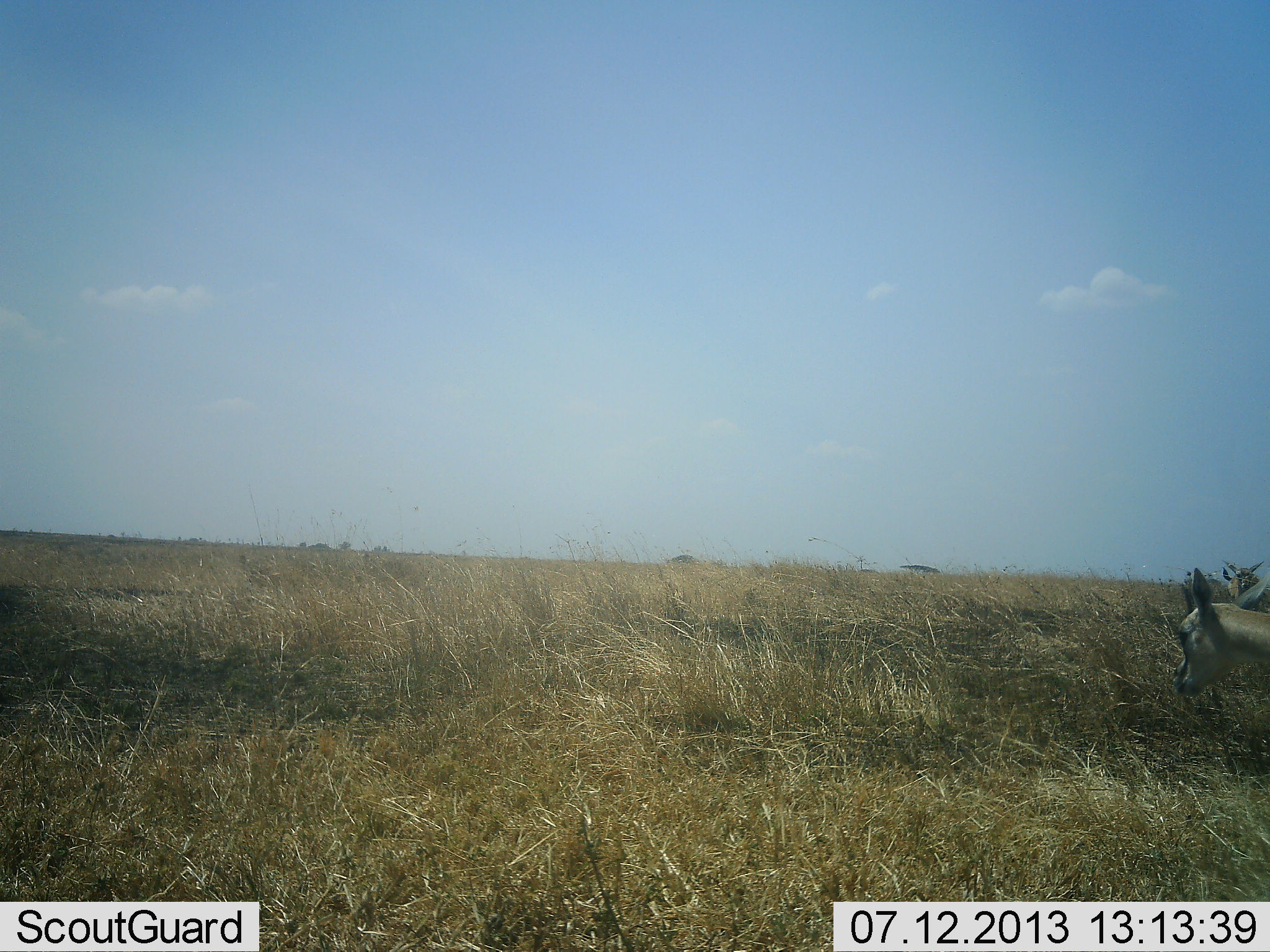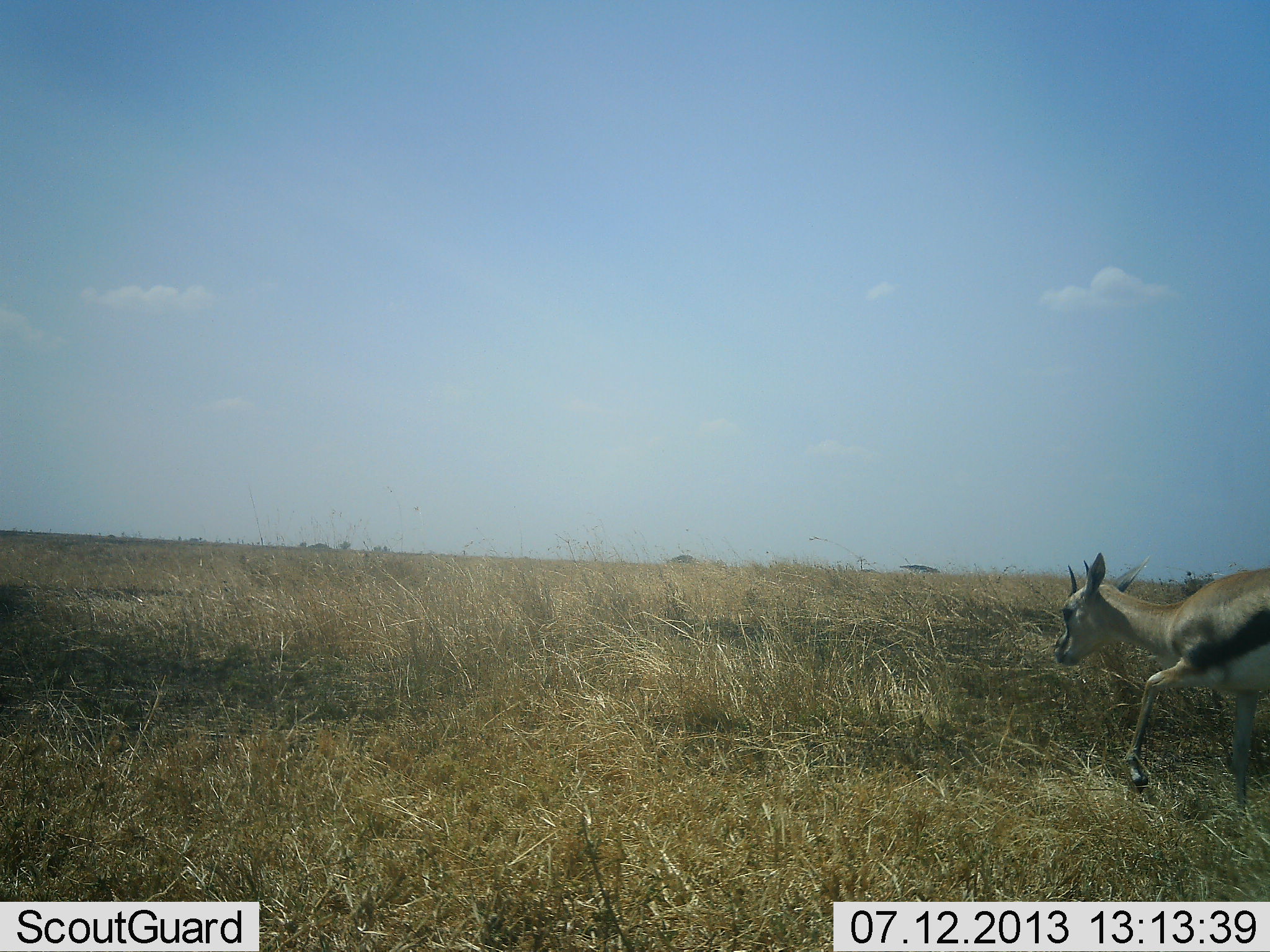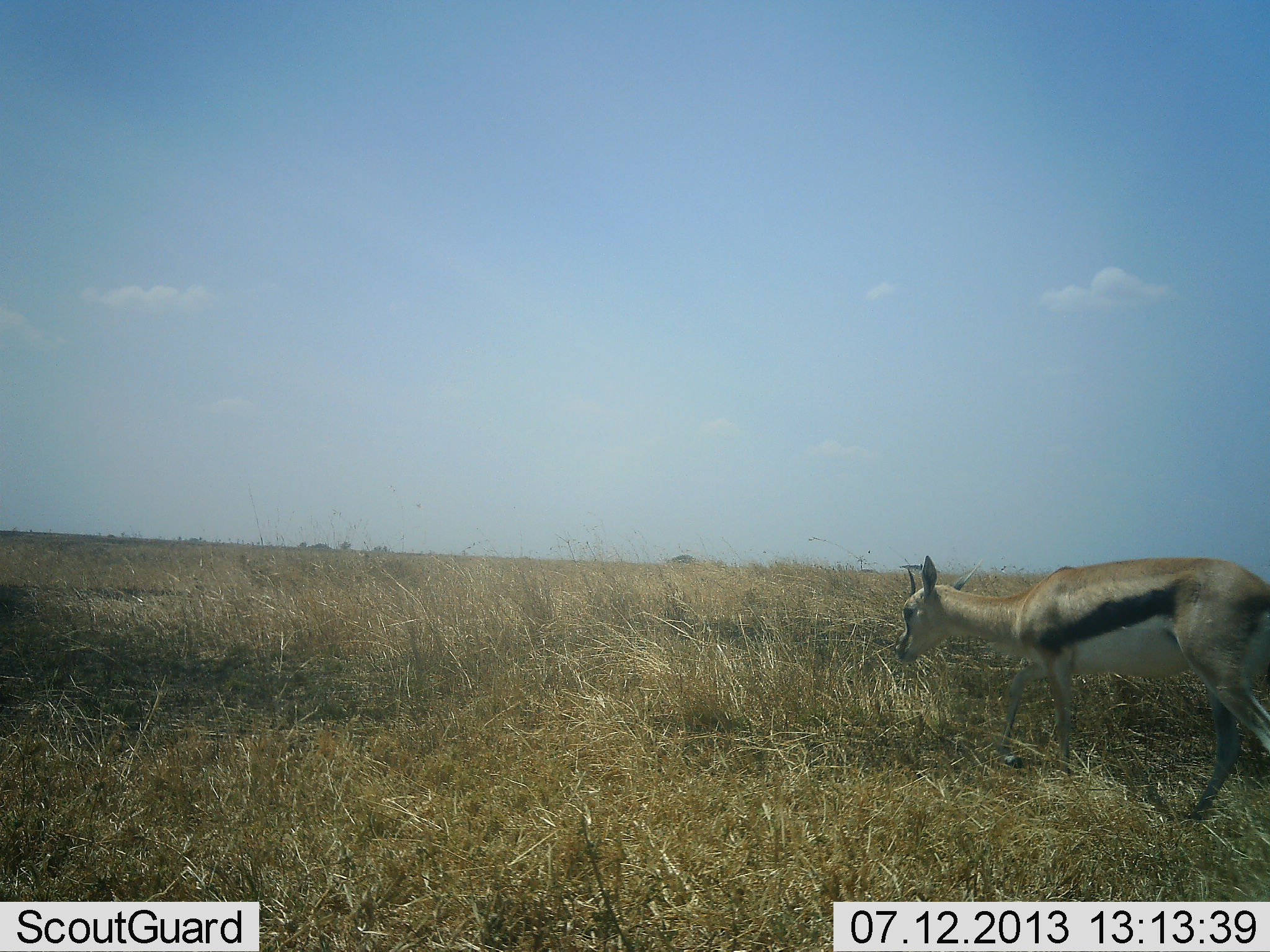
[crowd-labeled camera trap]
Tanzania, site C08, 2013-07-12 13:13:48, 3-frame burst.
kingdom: Animalia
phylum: Chordata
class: Mammalia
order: Artiodactyla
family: Bovidae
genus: Eudorcas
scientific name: Eudorcas thomsonii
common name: thomson's gazelle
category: gazellethomsons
Gazellethomsons (thomson's gazelle) (Eudorcas thomsonii), count 1. Behavior (volunteer vote fractions): standing 10%, resting 0%, moving 100%, interacting 0%. Young present (vote fraction): 3%. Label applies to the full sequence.